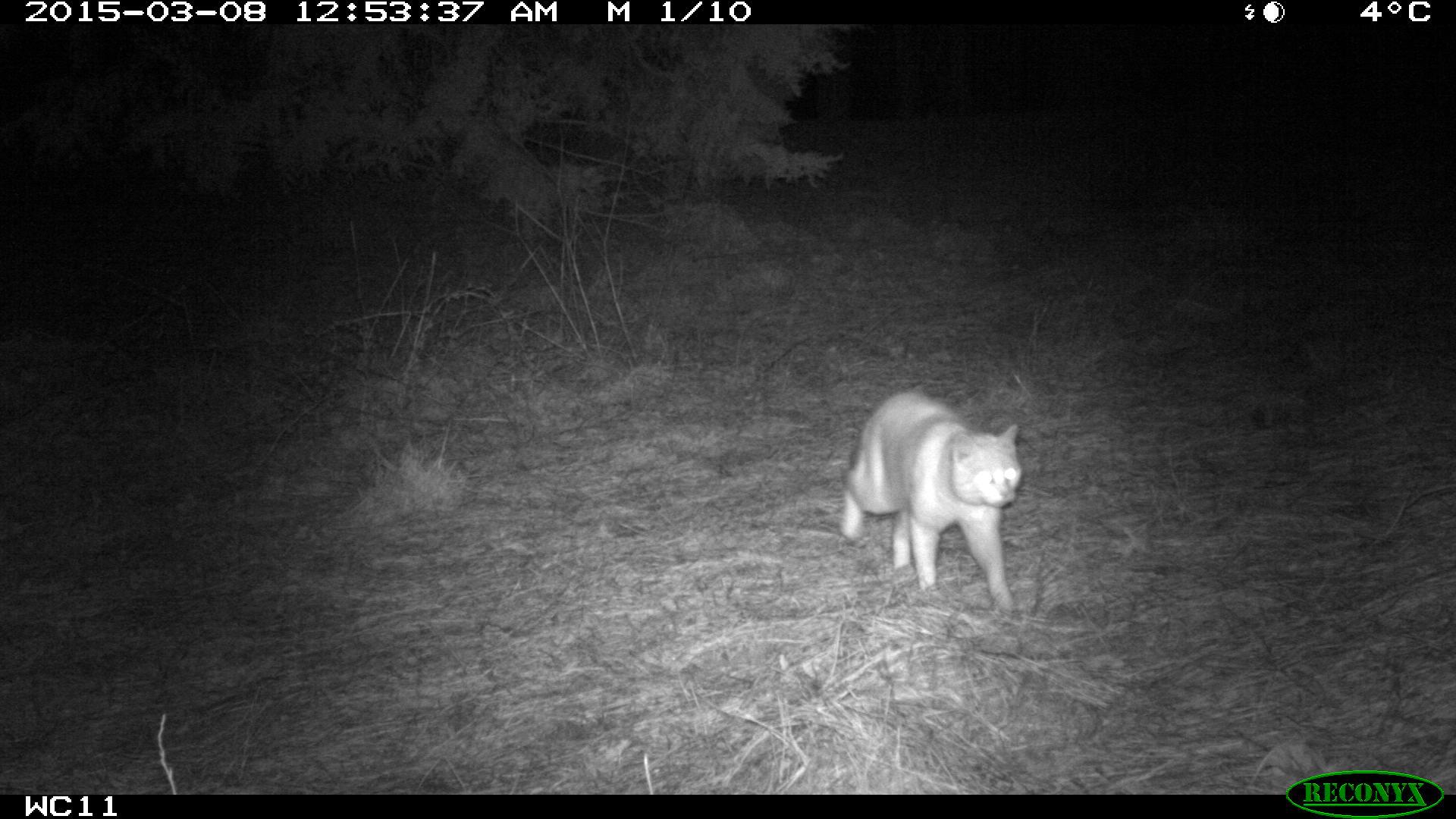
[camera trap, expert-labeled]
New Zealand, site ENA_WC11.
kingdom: Animalia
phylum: Chordata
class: Mammalia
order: Carnivora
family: Felidae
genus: Felis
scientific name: Felis catus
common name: domestic cat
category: cat